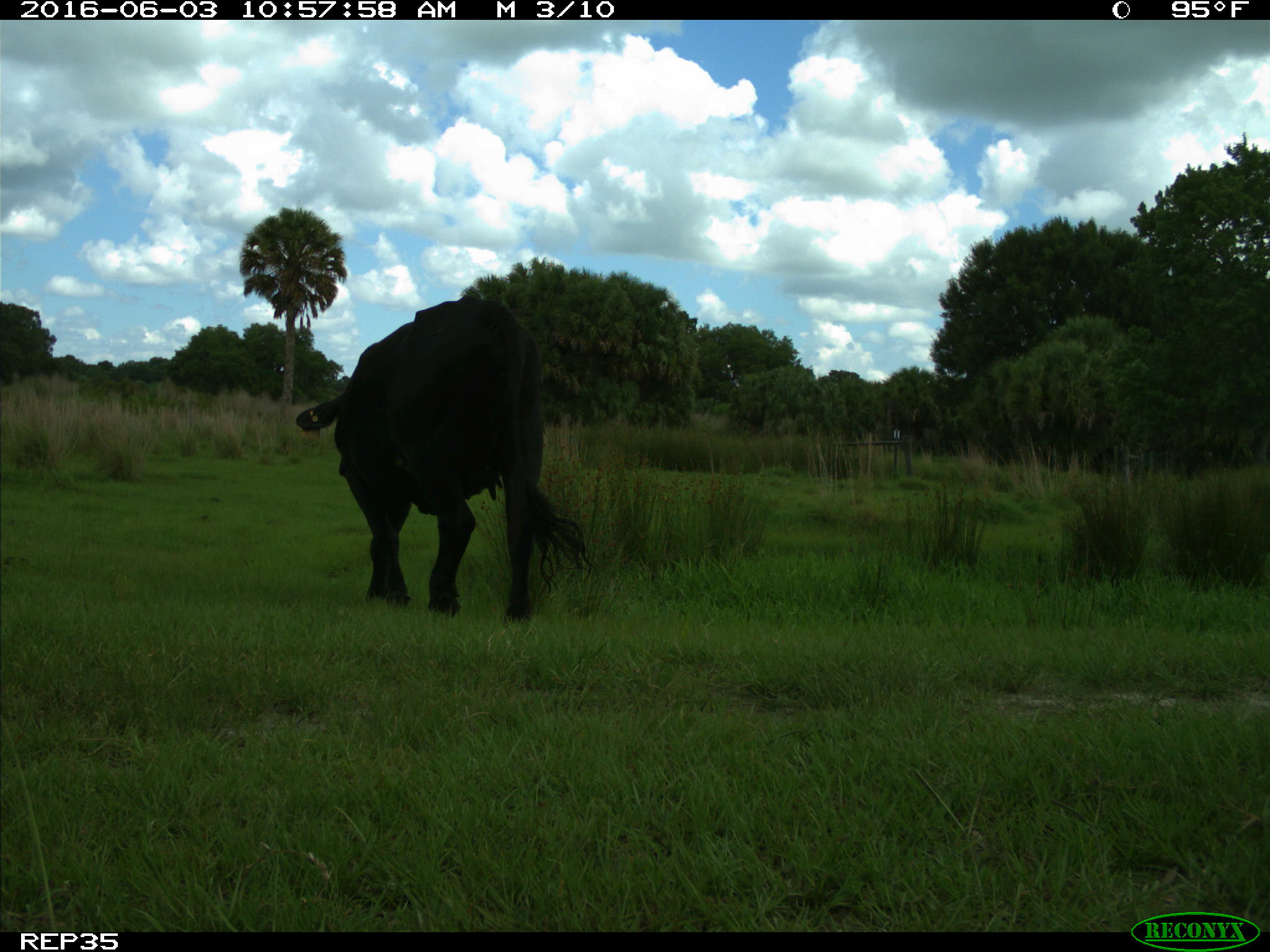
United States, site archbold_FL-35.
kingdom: Animalia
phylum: Chordata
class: Mammalia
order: Artiodactyla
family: Bovidae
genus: Bos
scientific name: Bos taurus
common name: domestic cow